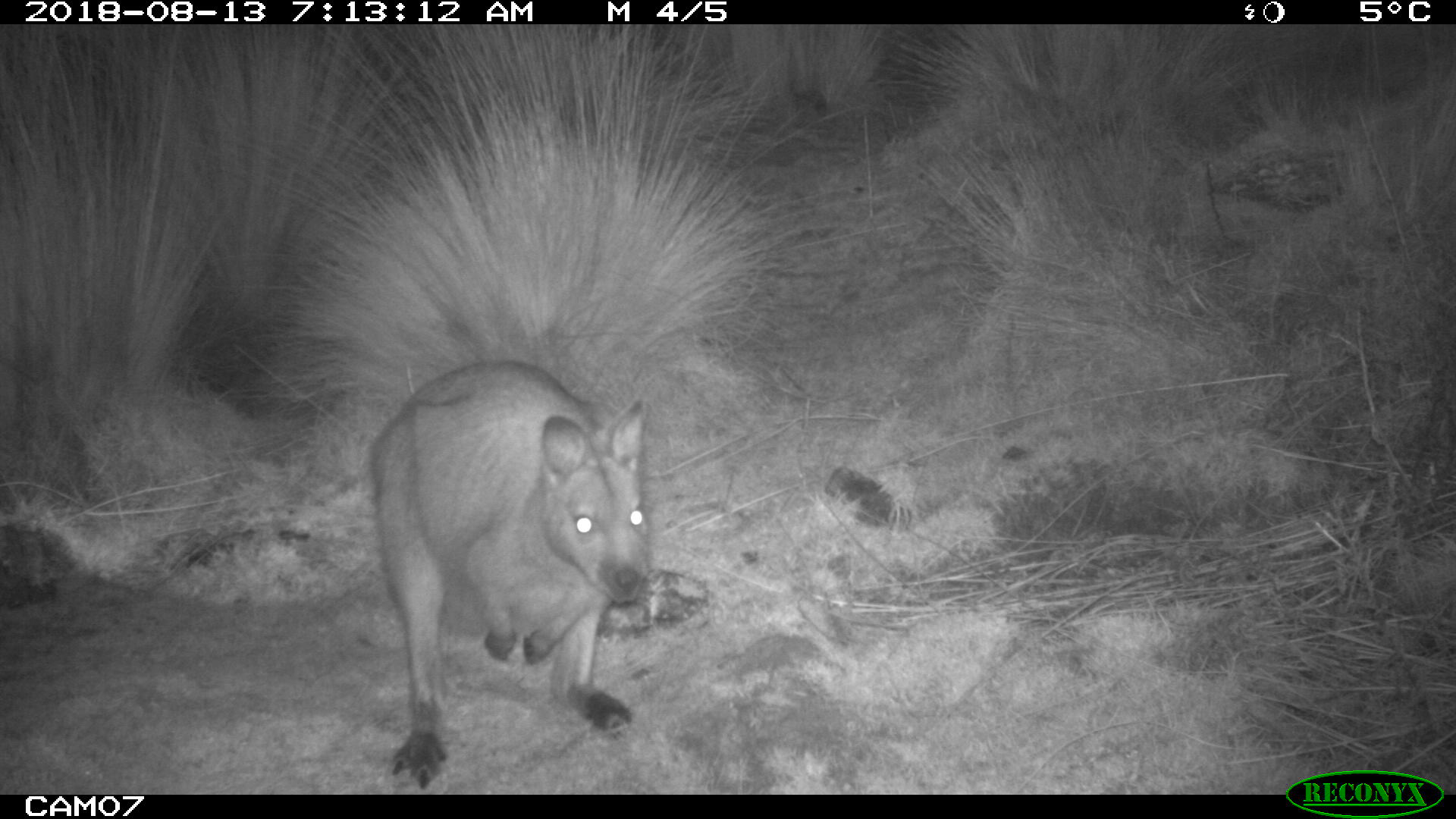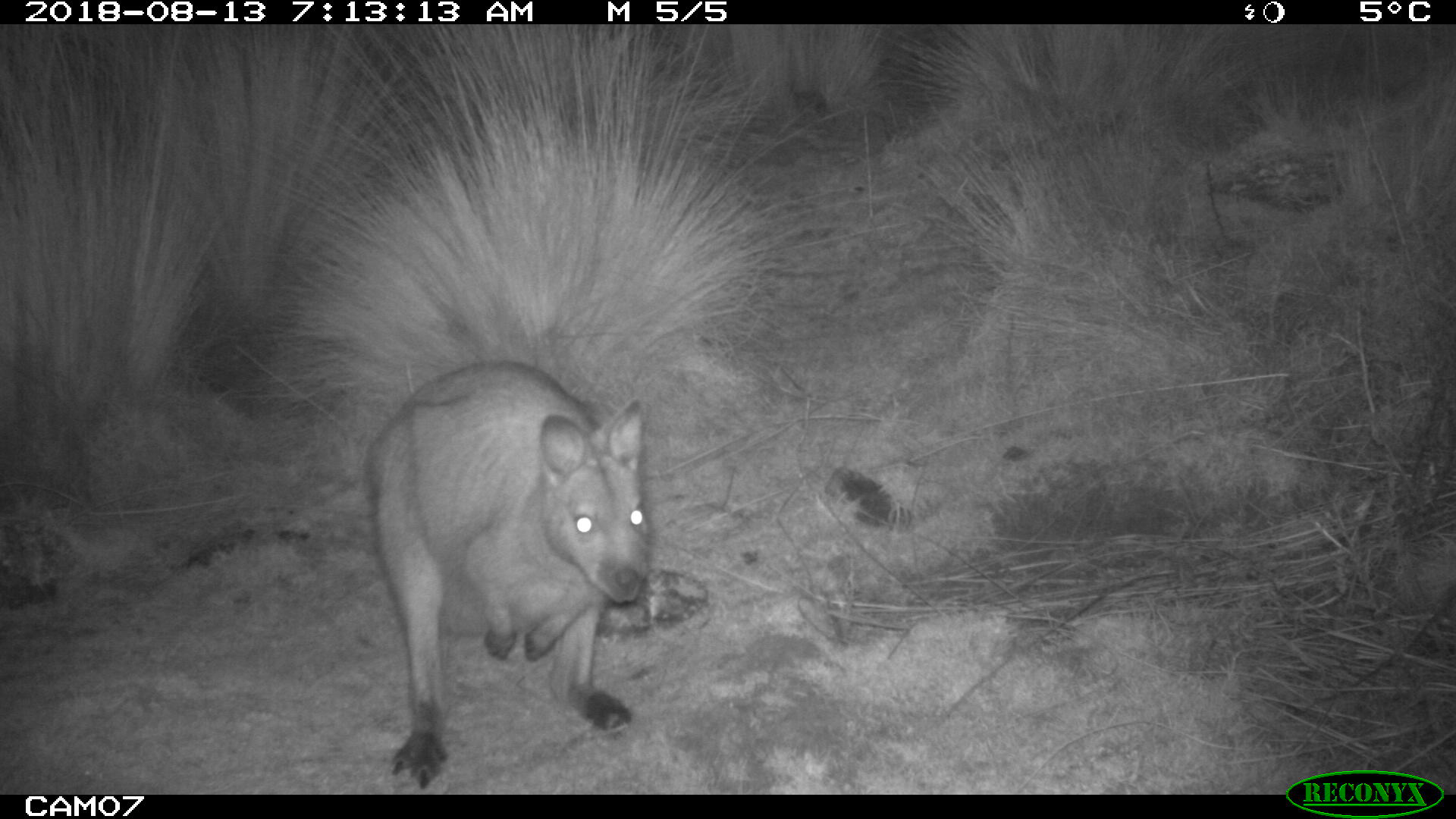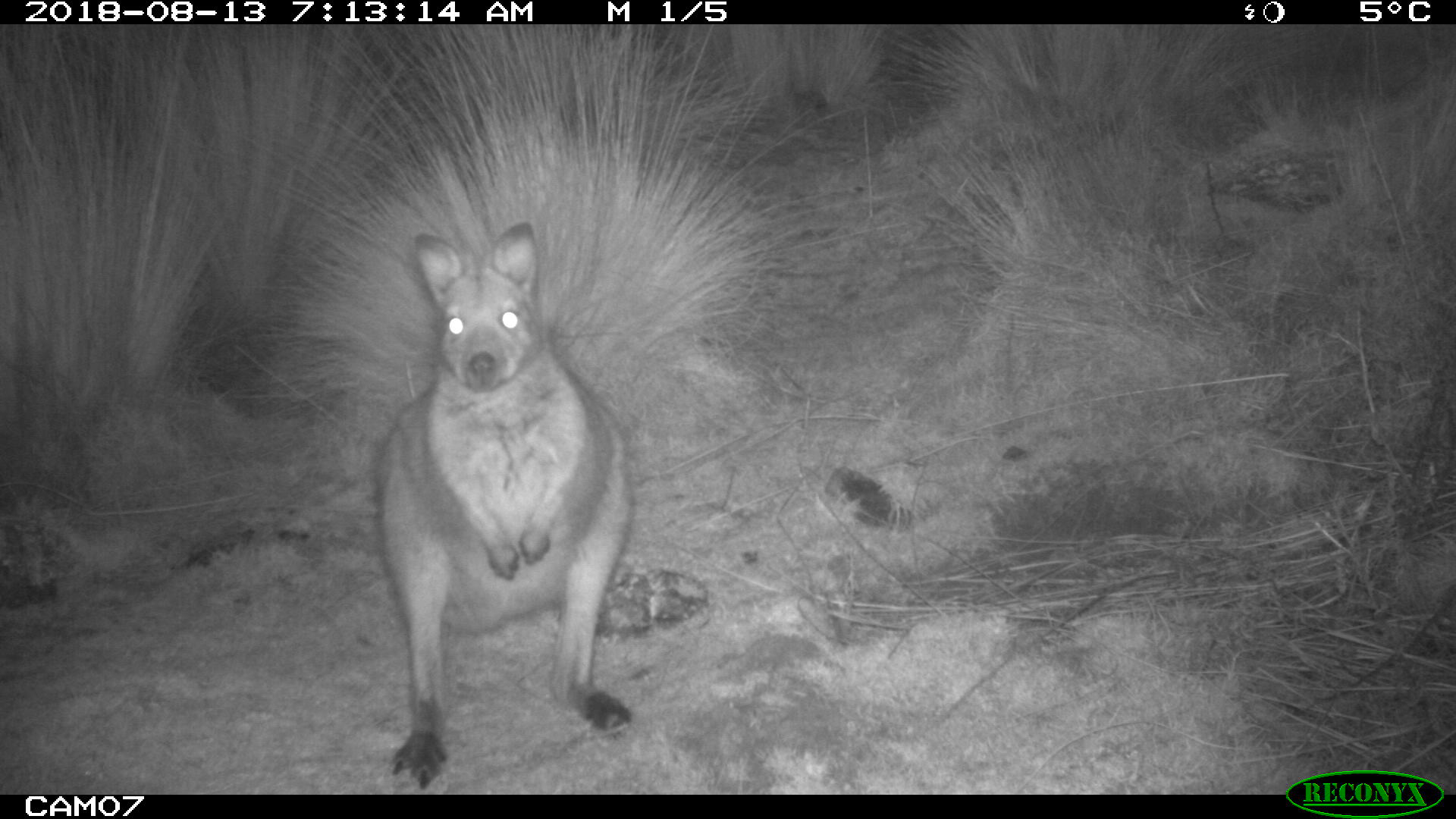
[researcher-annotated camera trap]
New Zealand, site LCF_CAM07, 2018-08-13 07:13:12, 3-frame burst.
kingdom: Animalia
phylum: Chordata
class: Mammalia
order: Diprotodontia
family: Macropodidae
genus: Notamacropus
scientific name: Notamacropus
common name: wallaby